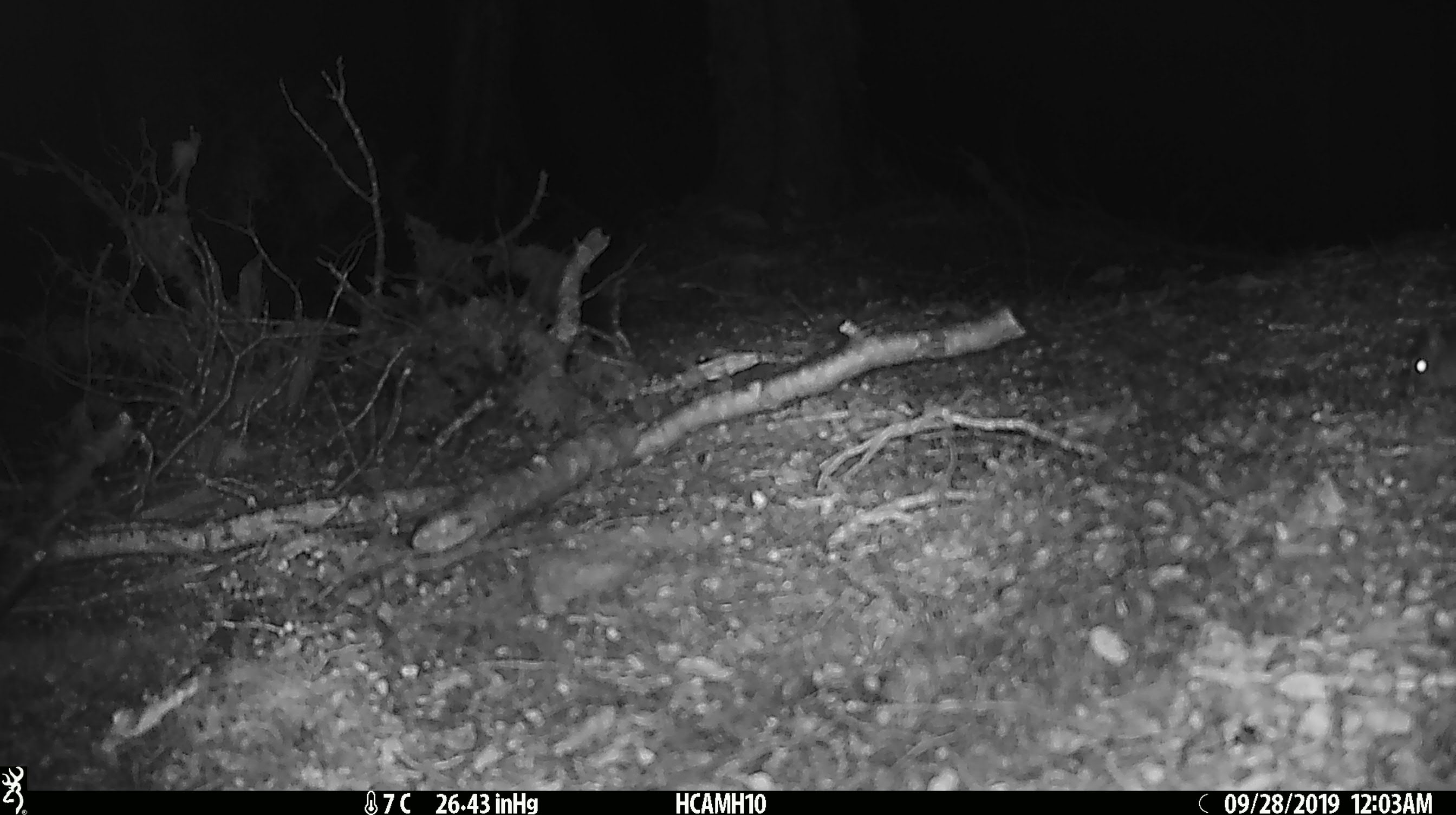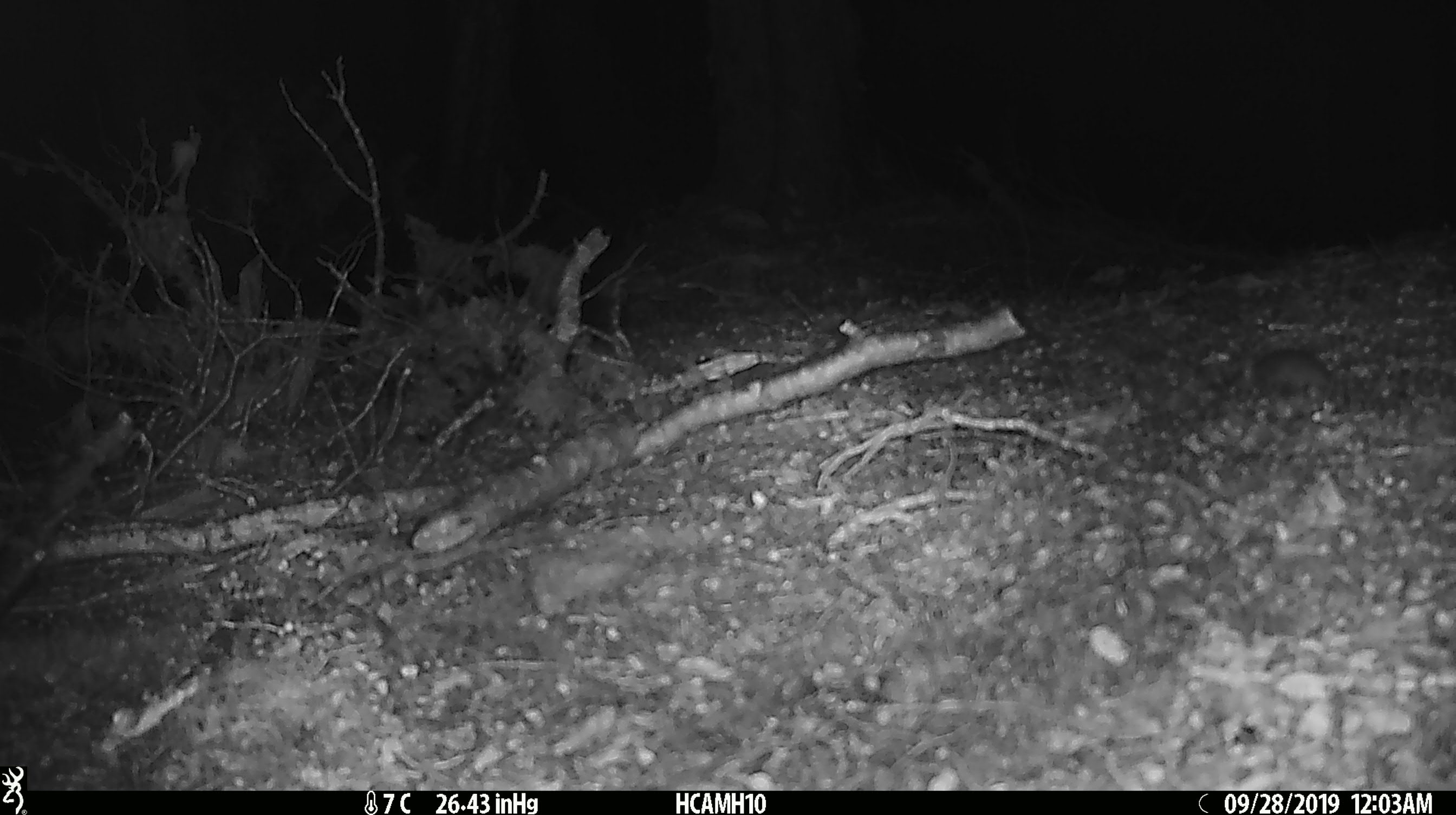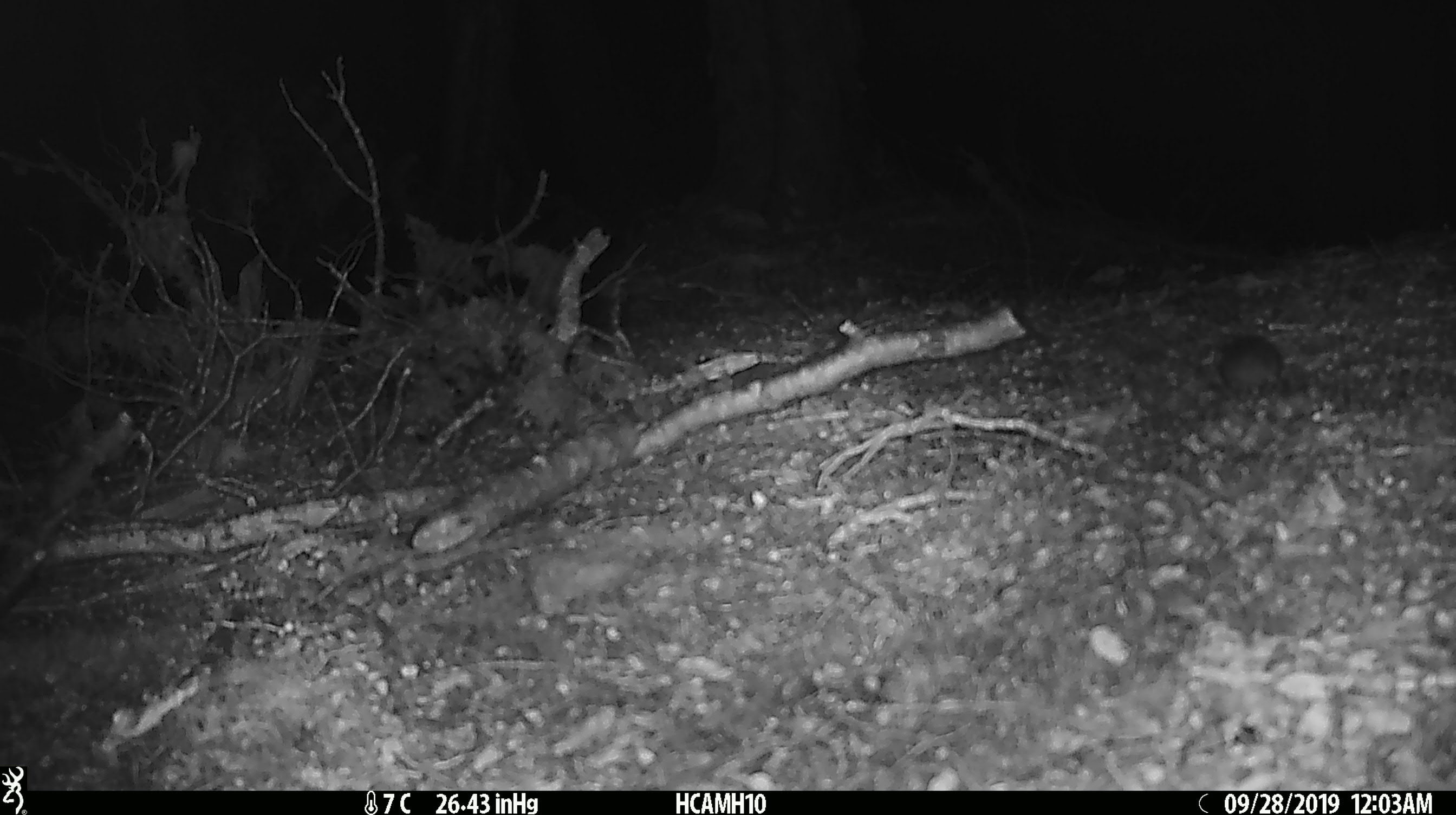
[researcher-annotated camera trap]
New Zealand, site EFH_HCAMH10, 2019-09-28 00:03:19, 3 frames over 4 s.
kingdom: Animalia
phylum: Chordata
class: Mammalia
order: Rodentia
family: Muridae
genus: Mus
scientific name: Mus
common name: mouse